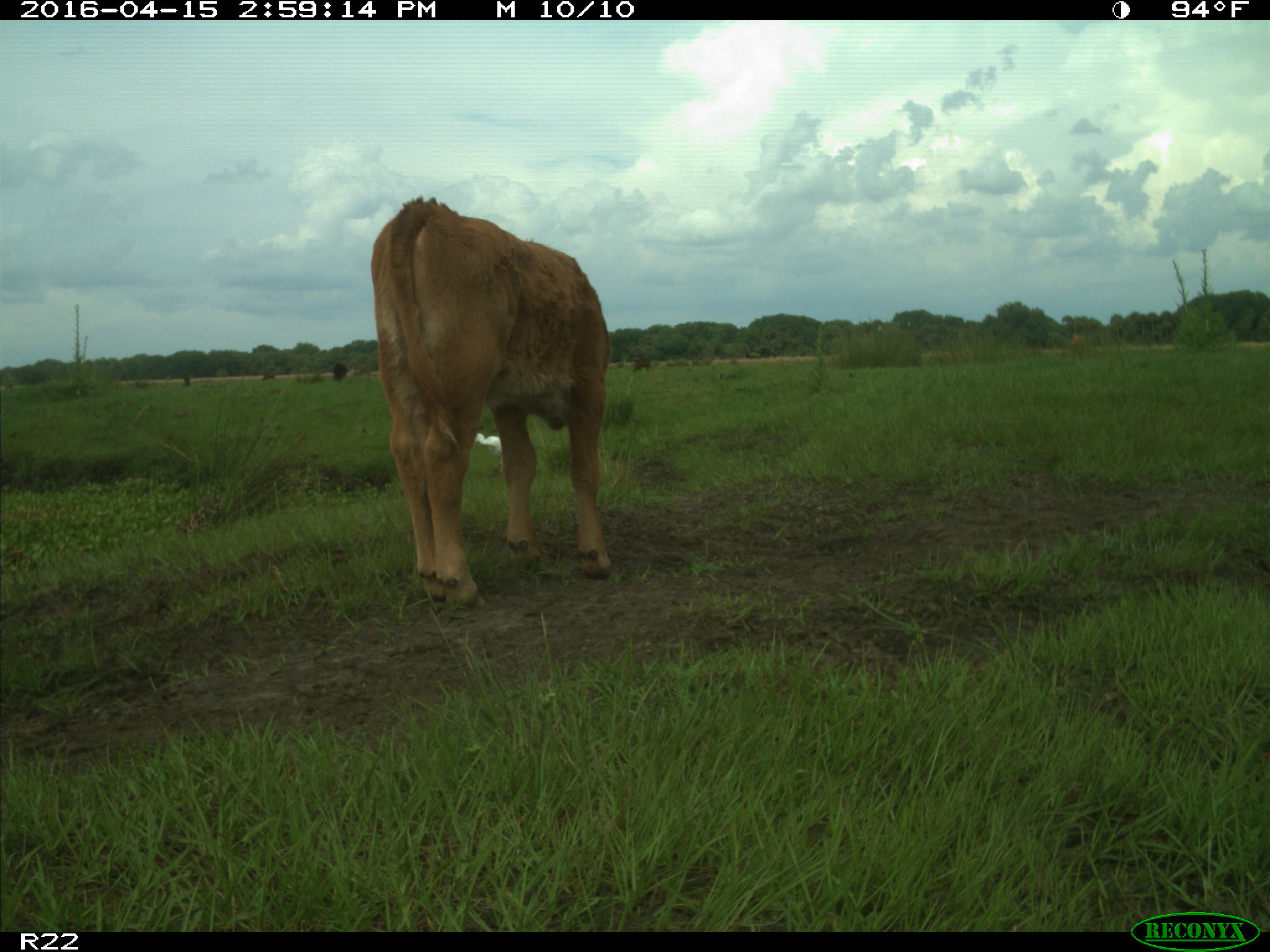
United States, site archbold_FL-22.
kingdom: Animalia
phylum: Chordata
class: Mammalia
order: Artiodactyla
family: Bovidae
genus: Bos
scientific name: Bos taurus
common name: domestic cow